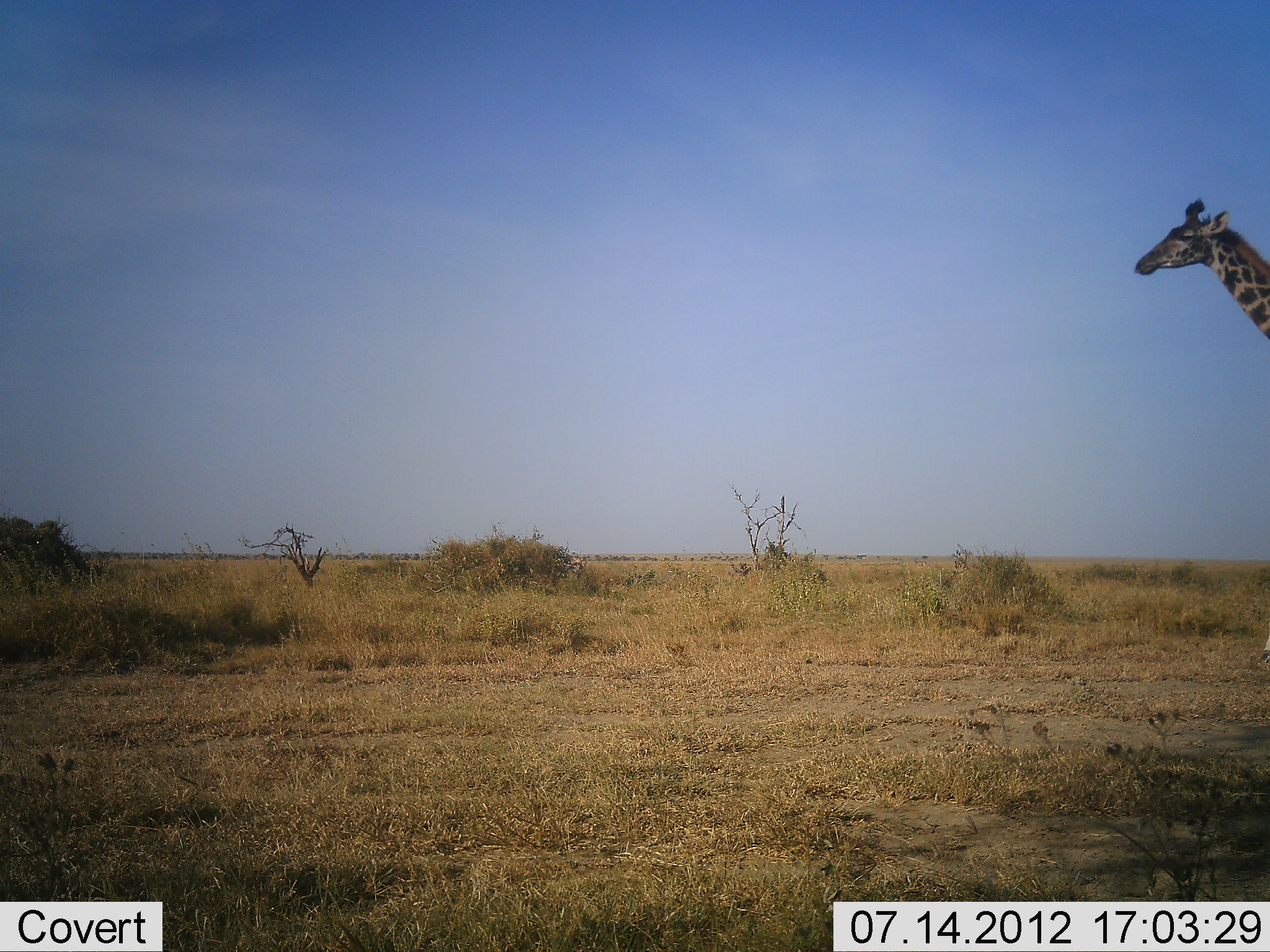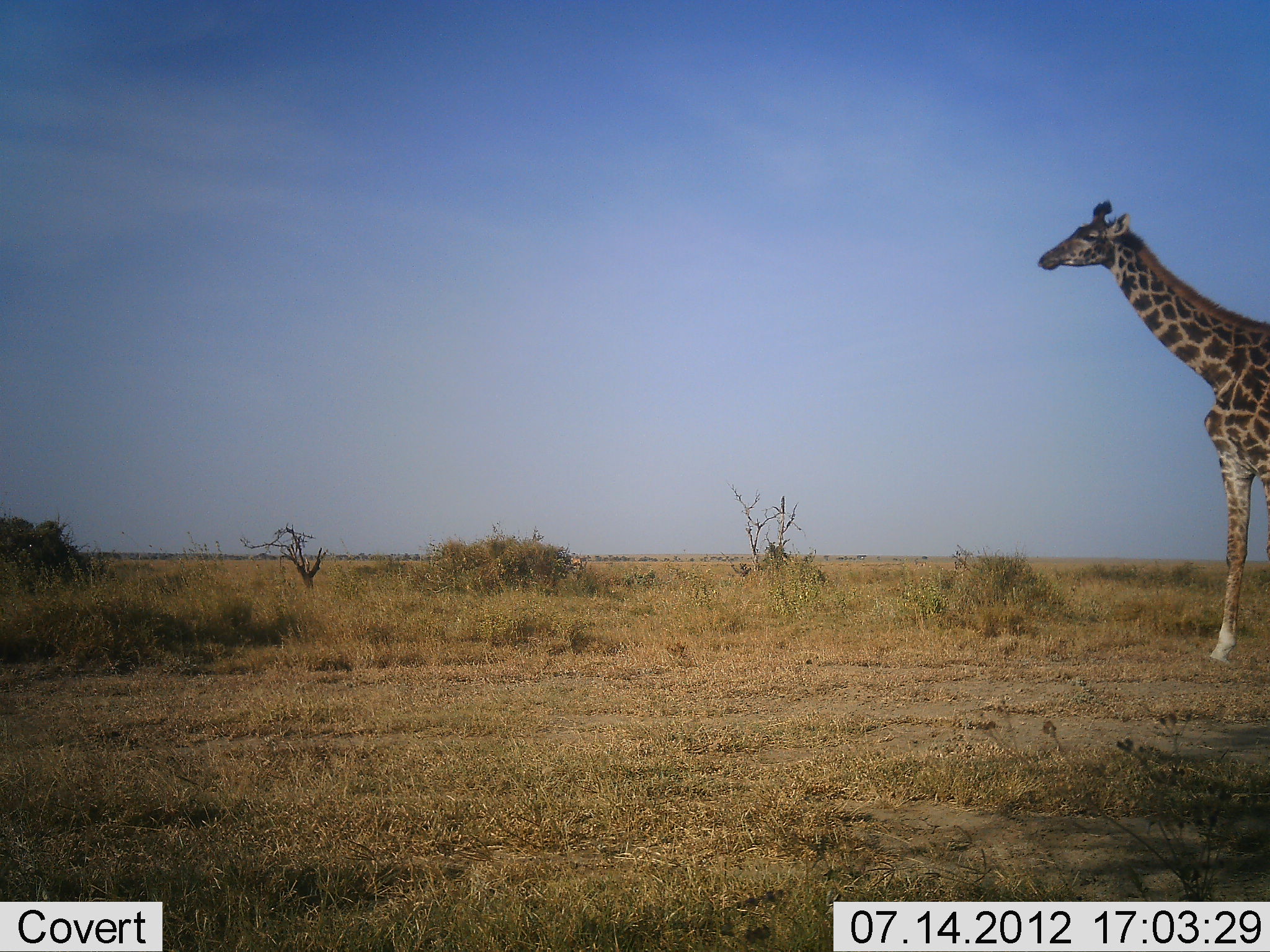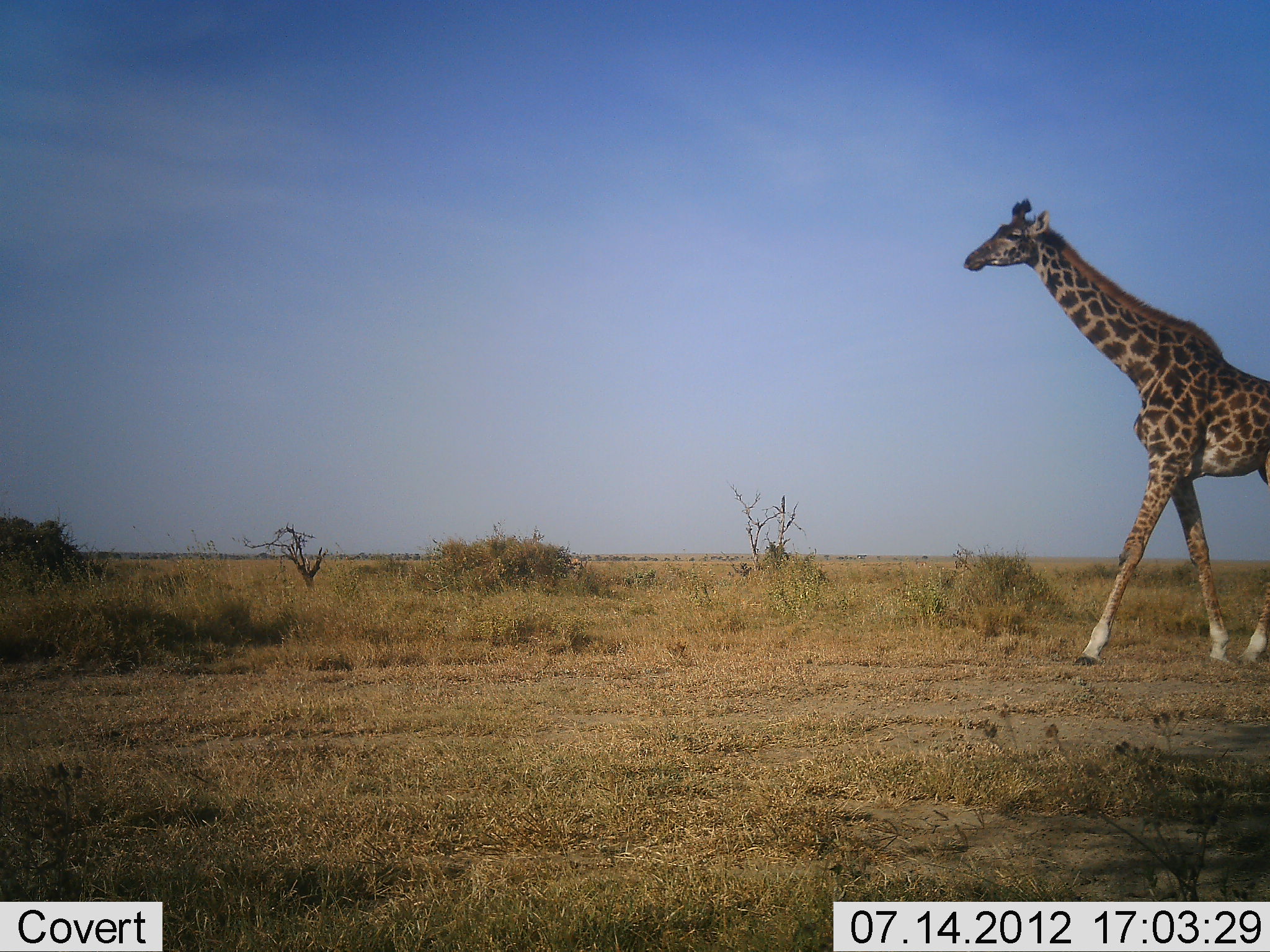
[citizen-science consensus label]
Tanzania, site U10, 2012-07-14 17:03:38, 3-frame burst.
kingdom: Animalia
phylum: Chordata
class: Mammalia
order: Artiodactyla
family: Giraffidae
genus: Giraffa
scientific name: Giraffa camelopardalis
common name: giraffe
Giraffe (Giraffa camelopardalis), count 1. Behavior (volunteer vote fractions): standing 10%, resting 0%, moving 90%, interacting 0%. Young present (vote fraction): 0%. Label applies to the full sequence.